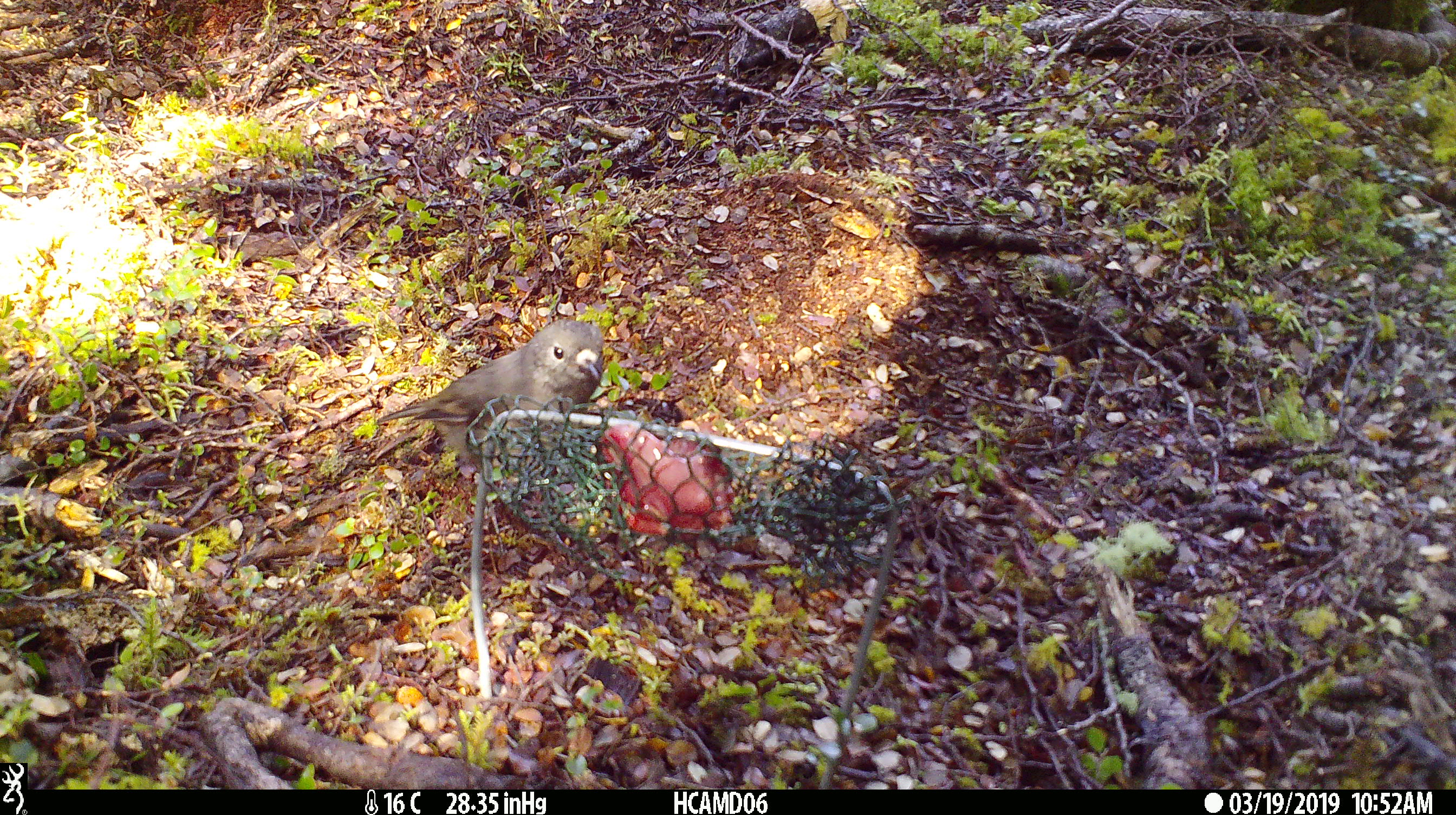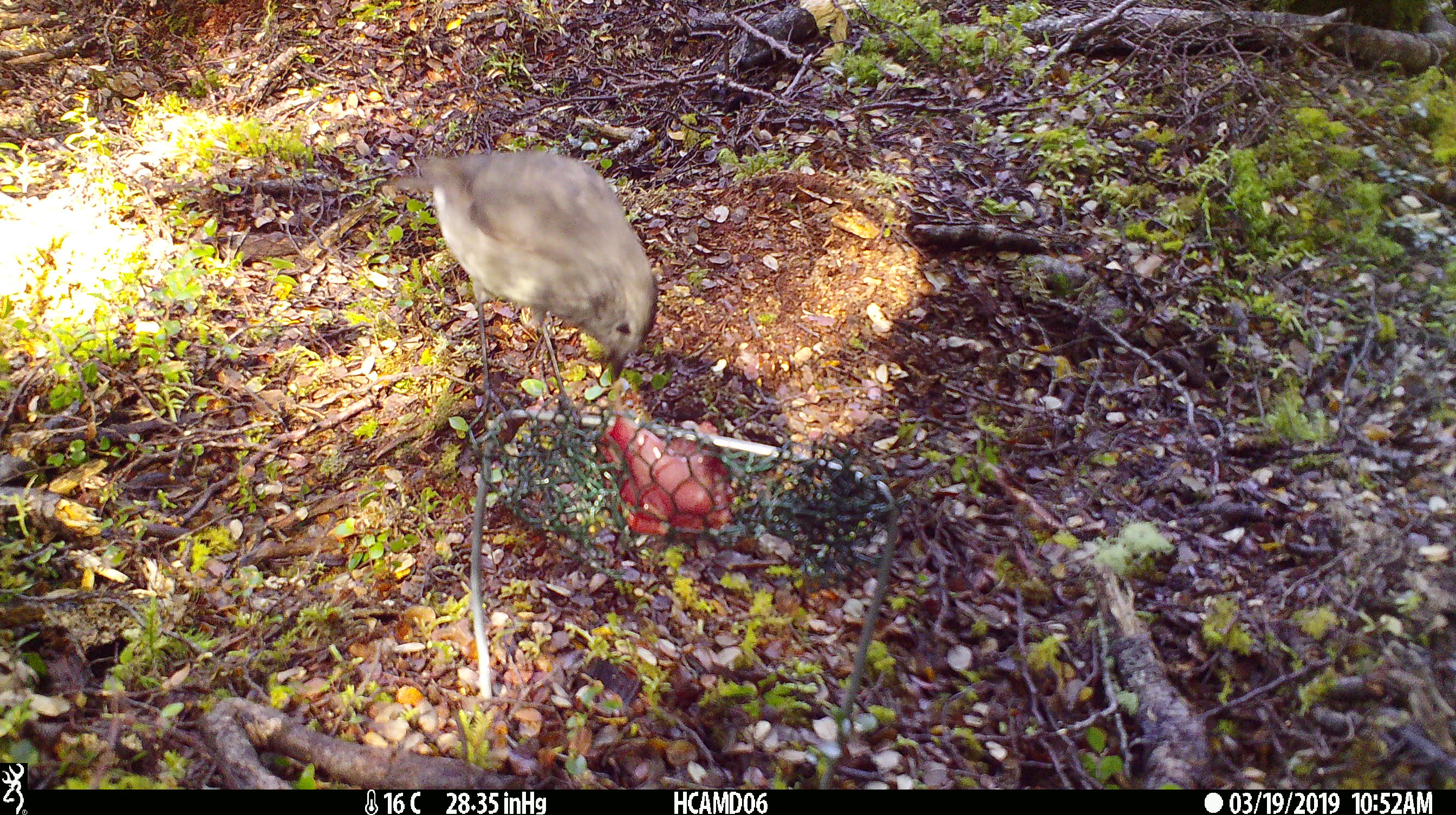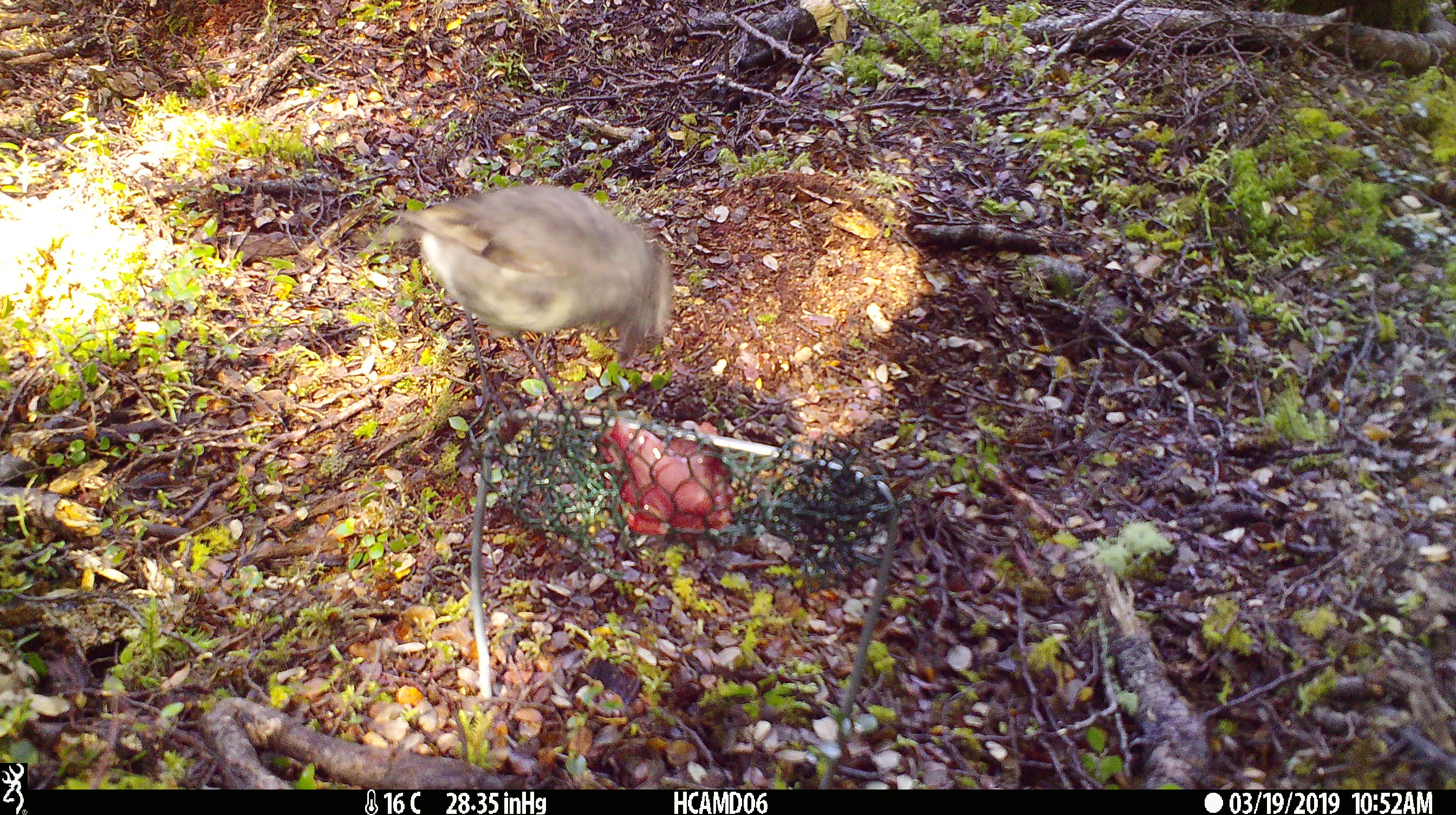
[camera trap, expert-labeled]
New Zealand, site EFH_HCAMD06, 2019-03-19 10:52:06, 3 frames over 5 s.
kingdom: Animalia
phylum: Chordata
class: Aves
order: Passeriformes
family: Petroicidae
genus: Petroica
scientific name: Petroica australis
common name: new zealand robin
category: robin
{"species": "robin (new zealand robin) (Petroica australis)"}